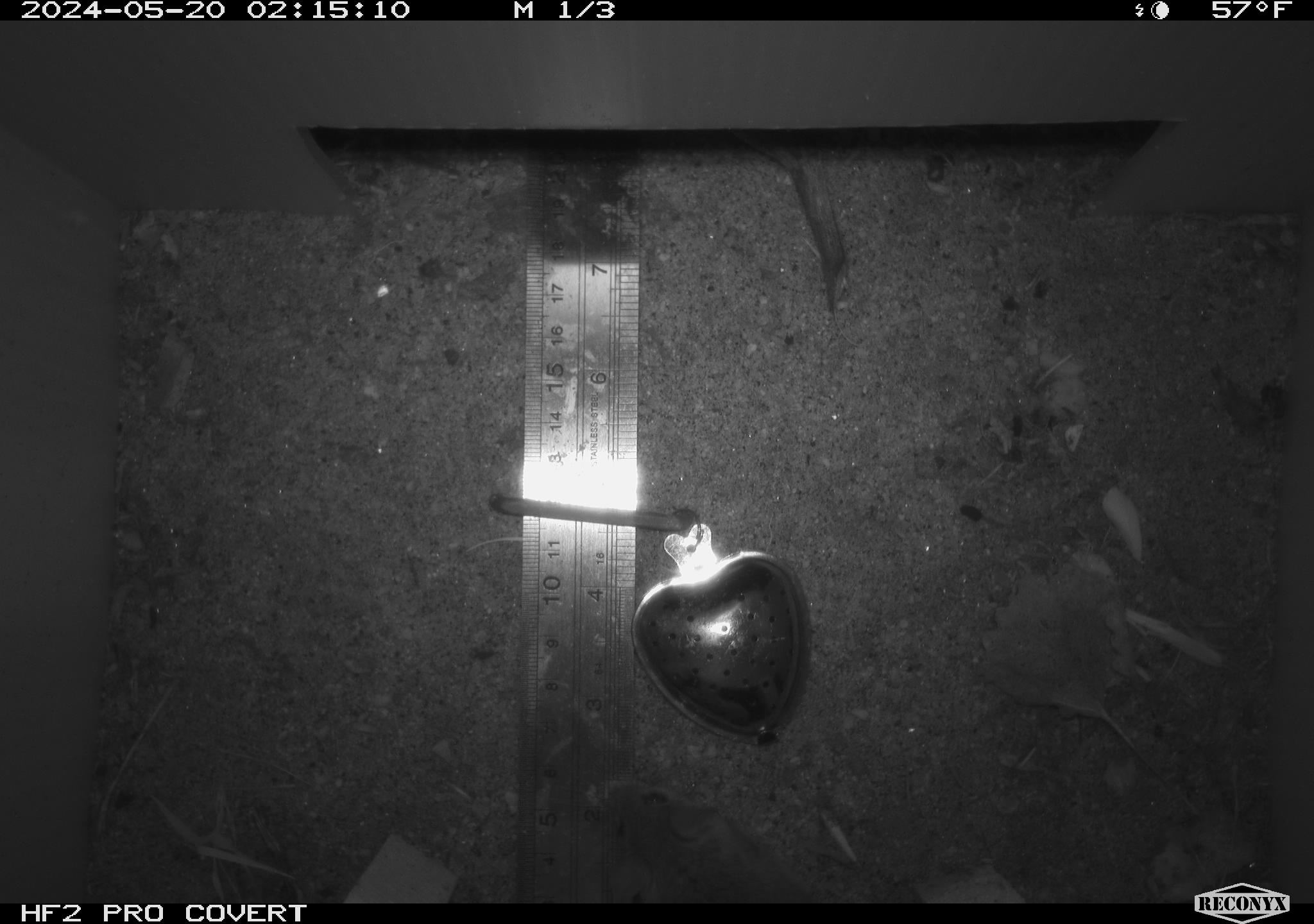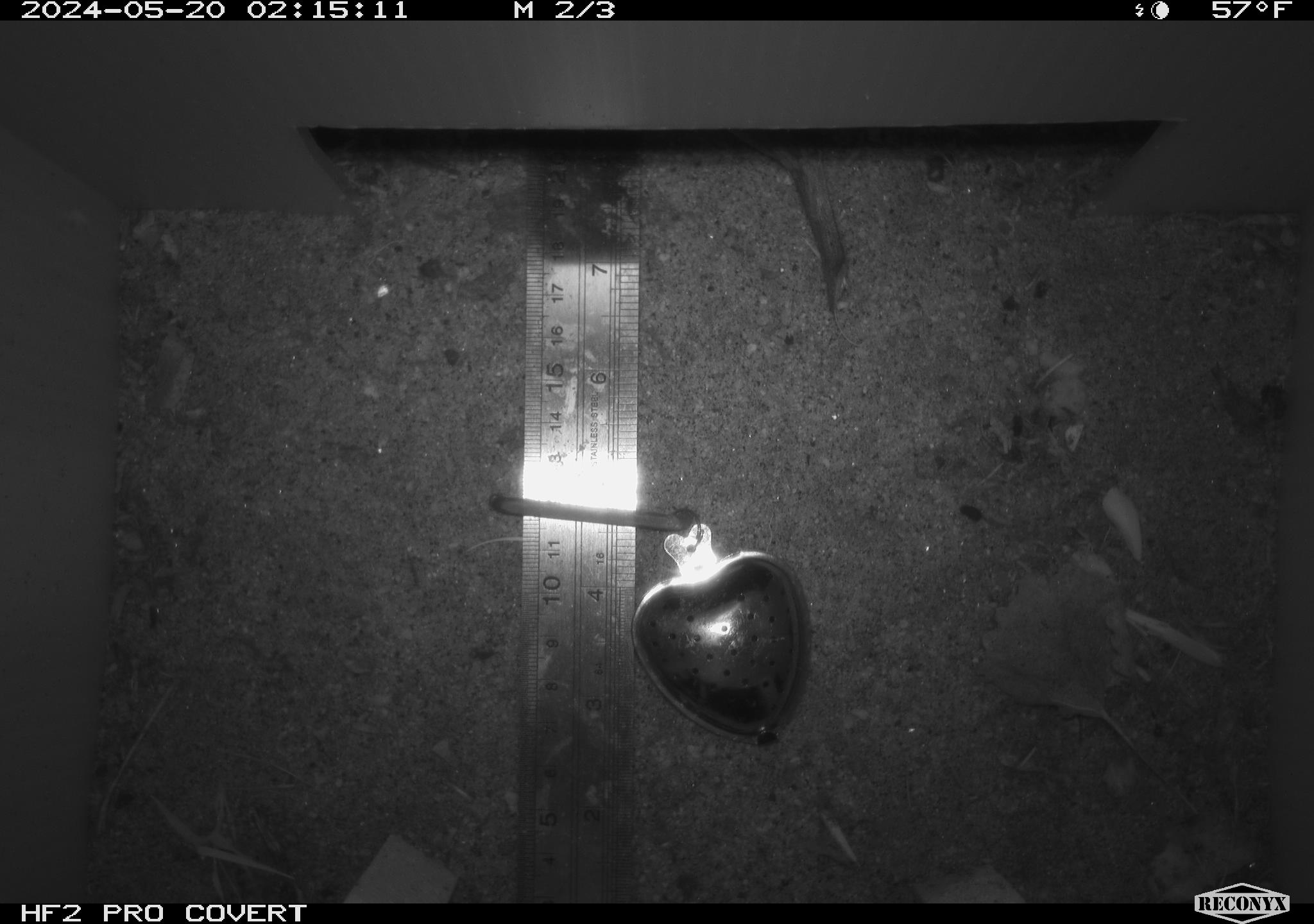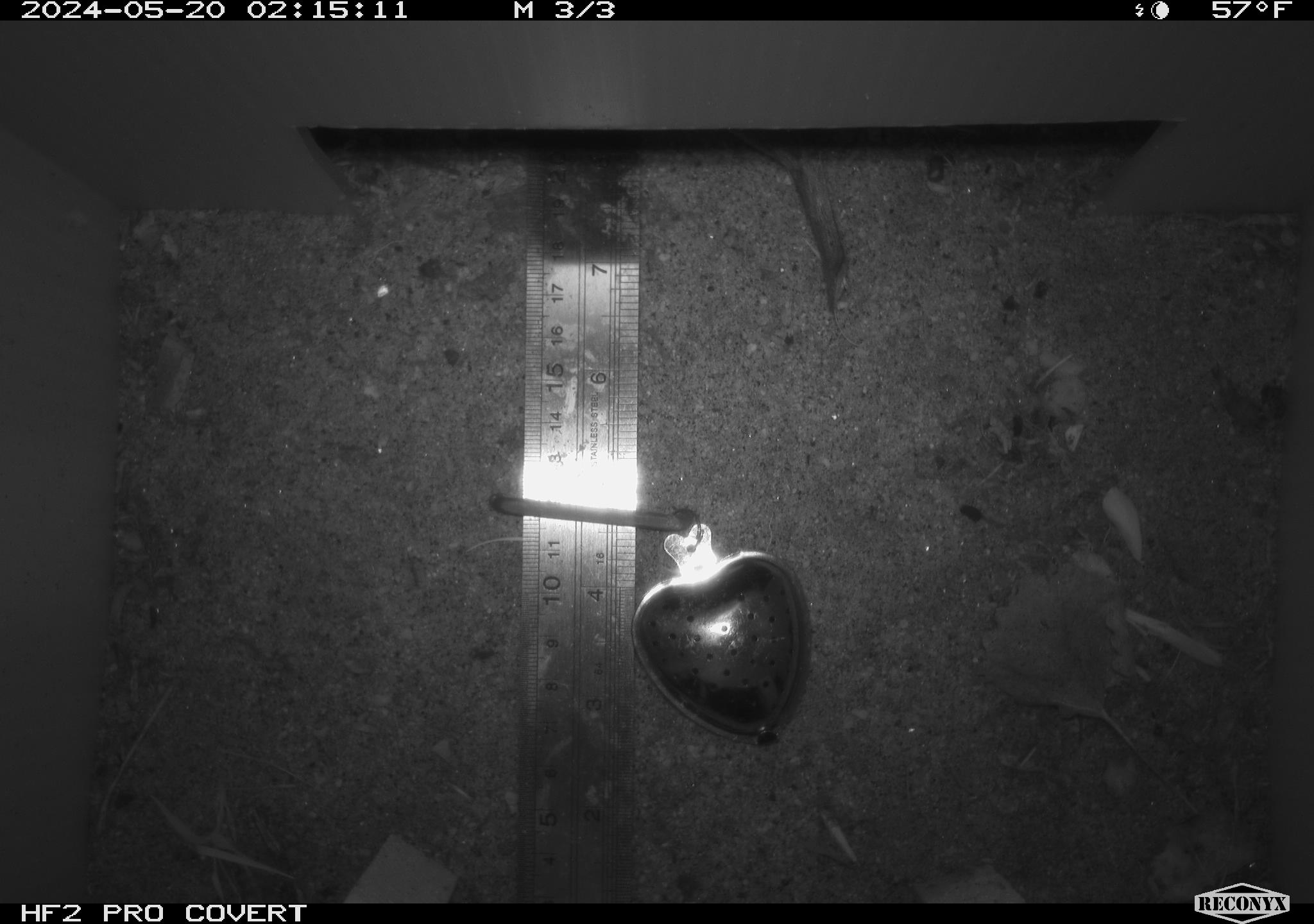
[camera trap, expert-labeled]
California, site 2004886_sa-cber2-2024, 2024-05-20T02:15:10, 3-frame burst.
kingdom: Animalia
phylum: Chordata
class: Mammalia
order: Rodentia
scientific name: Rodentia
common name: mouse species